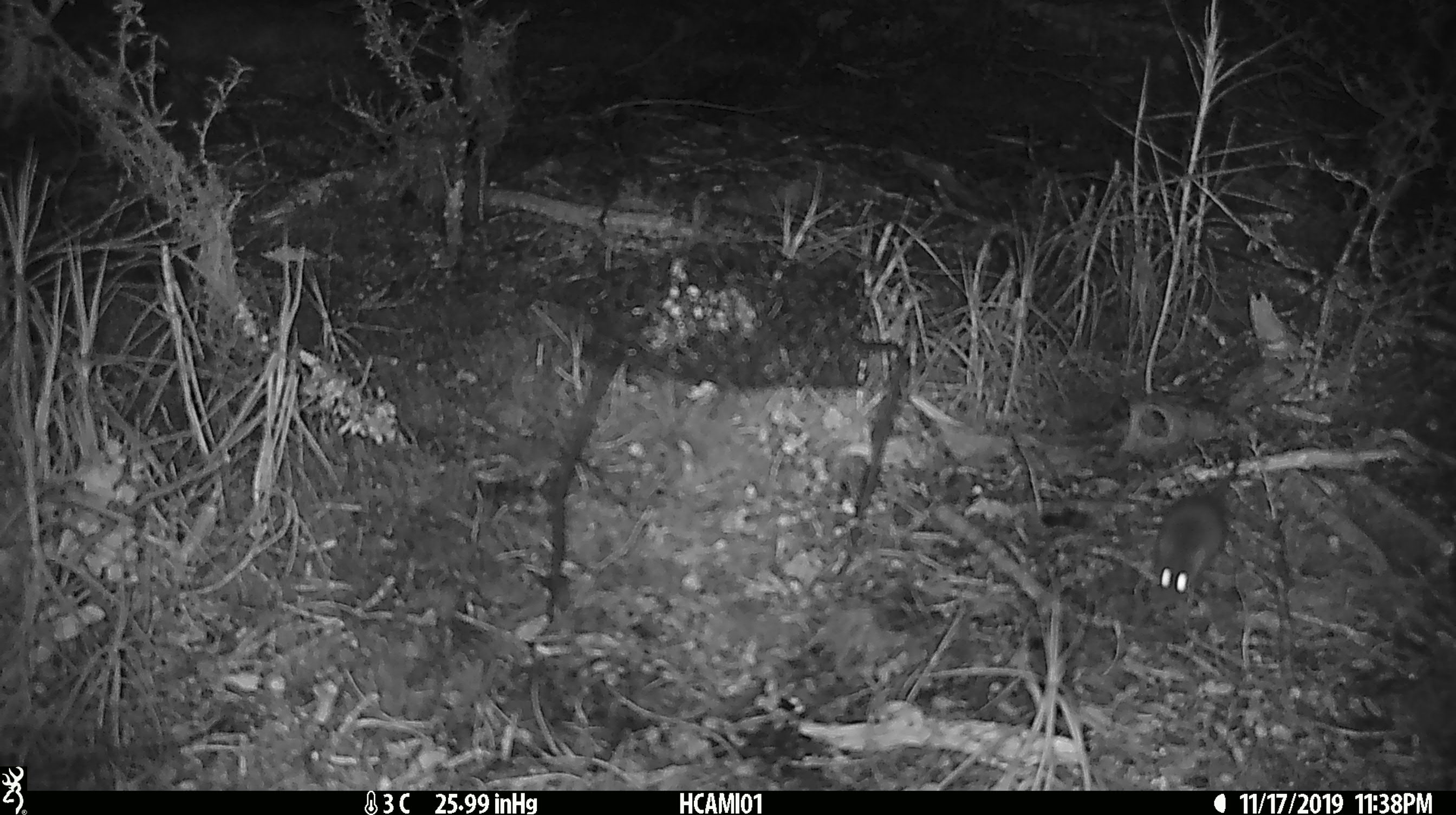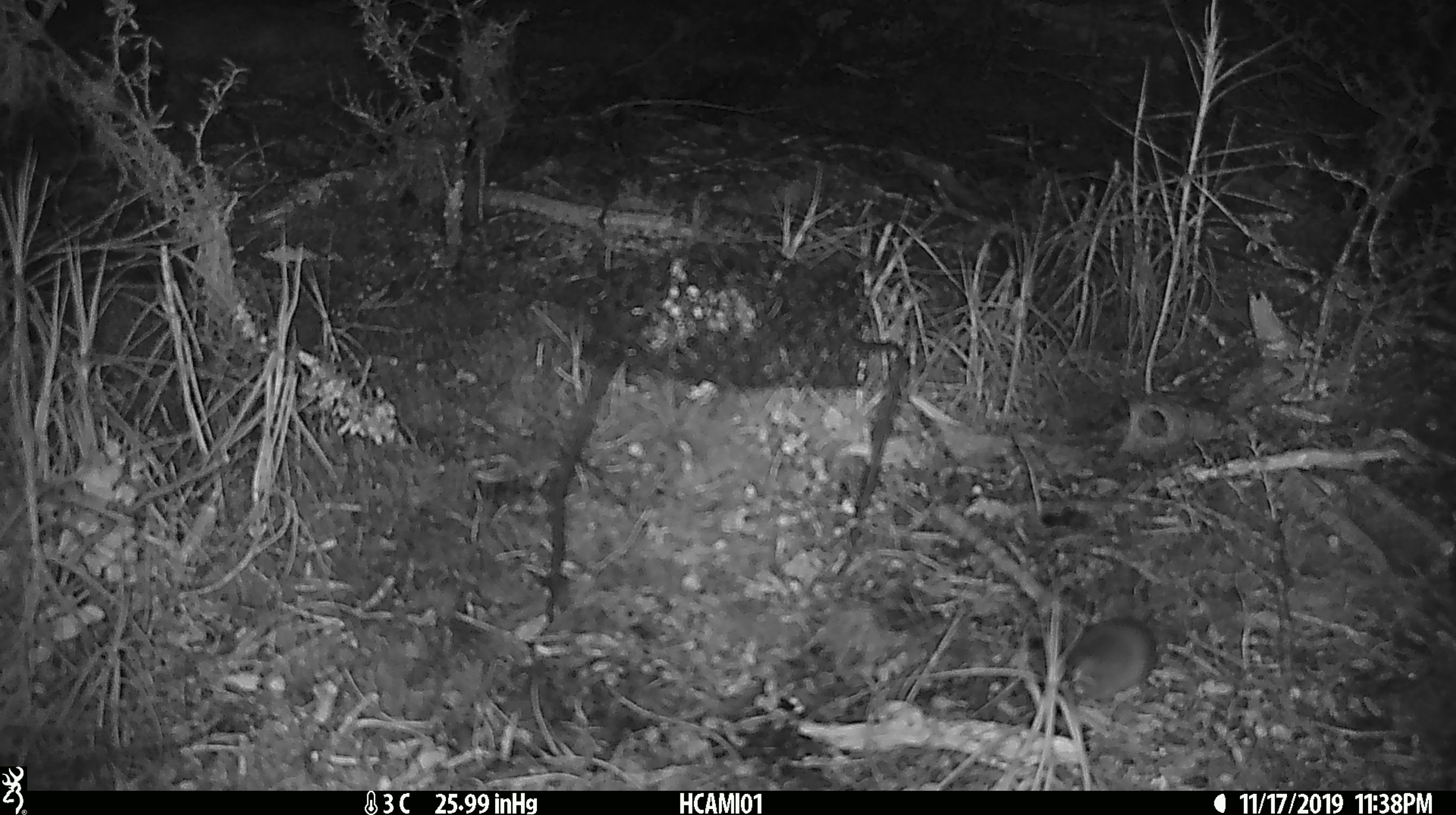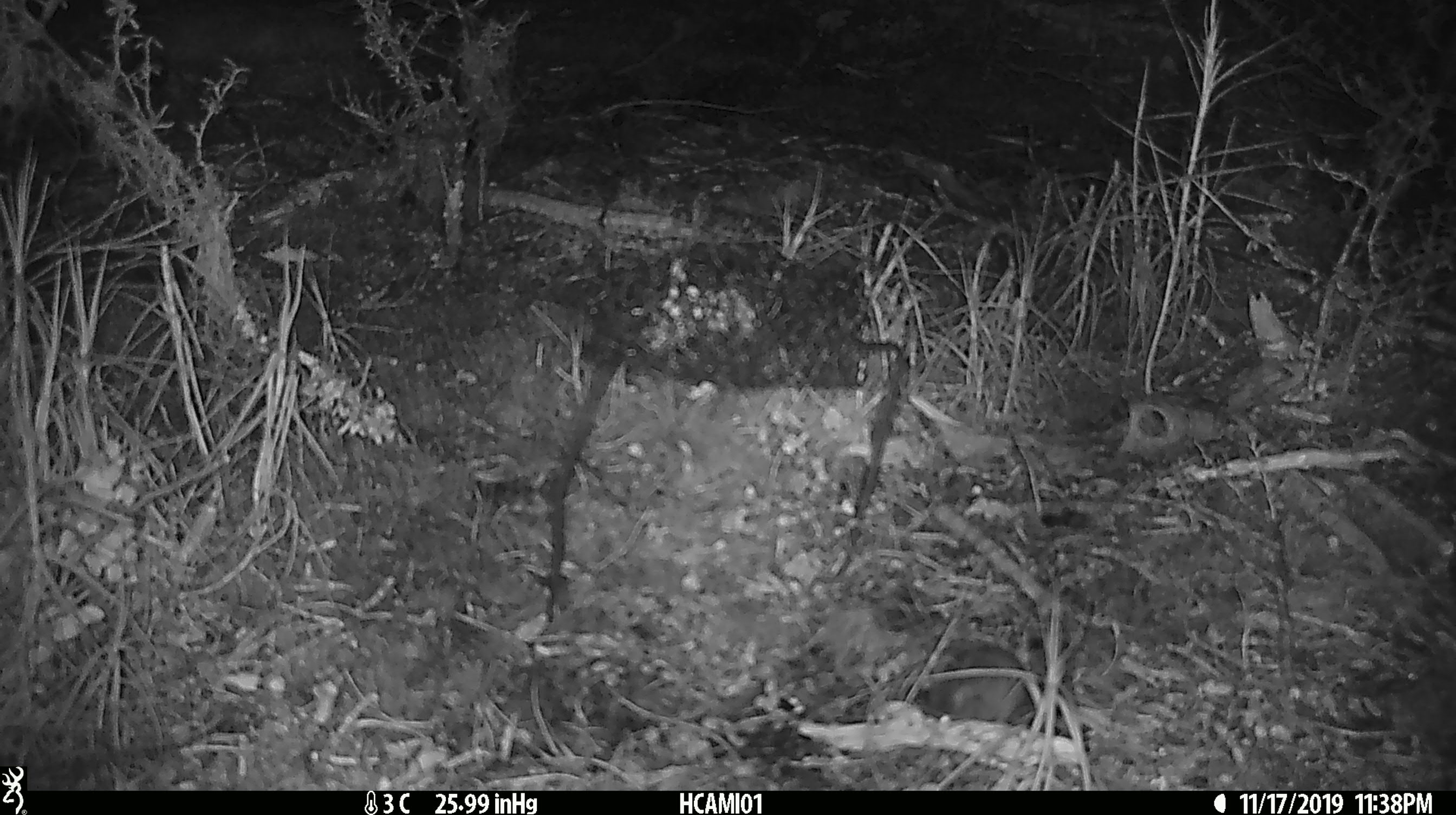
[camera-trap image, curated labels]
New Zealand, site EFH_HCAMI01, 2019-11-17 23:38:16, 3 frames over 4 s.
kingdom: Animalia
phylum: Chordata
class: Mammalia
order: Rodentia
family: Muridae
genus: Mus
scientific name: Mus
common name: mouse